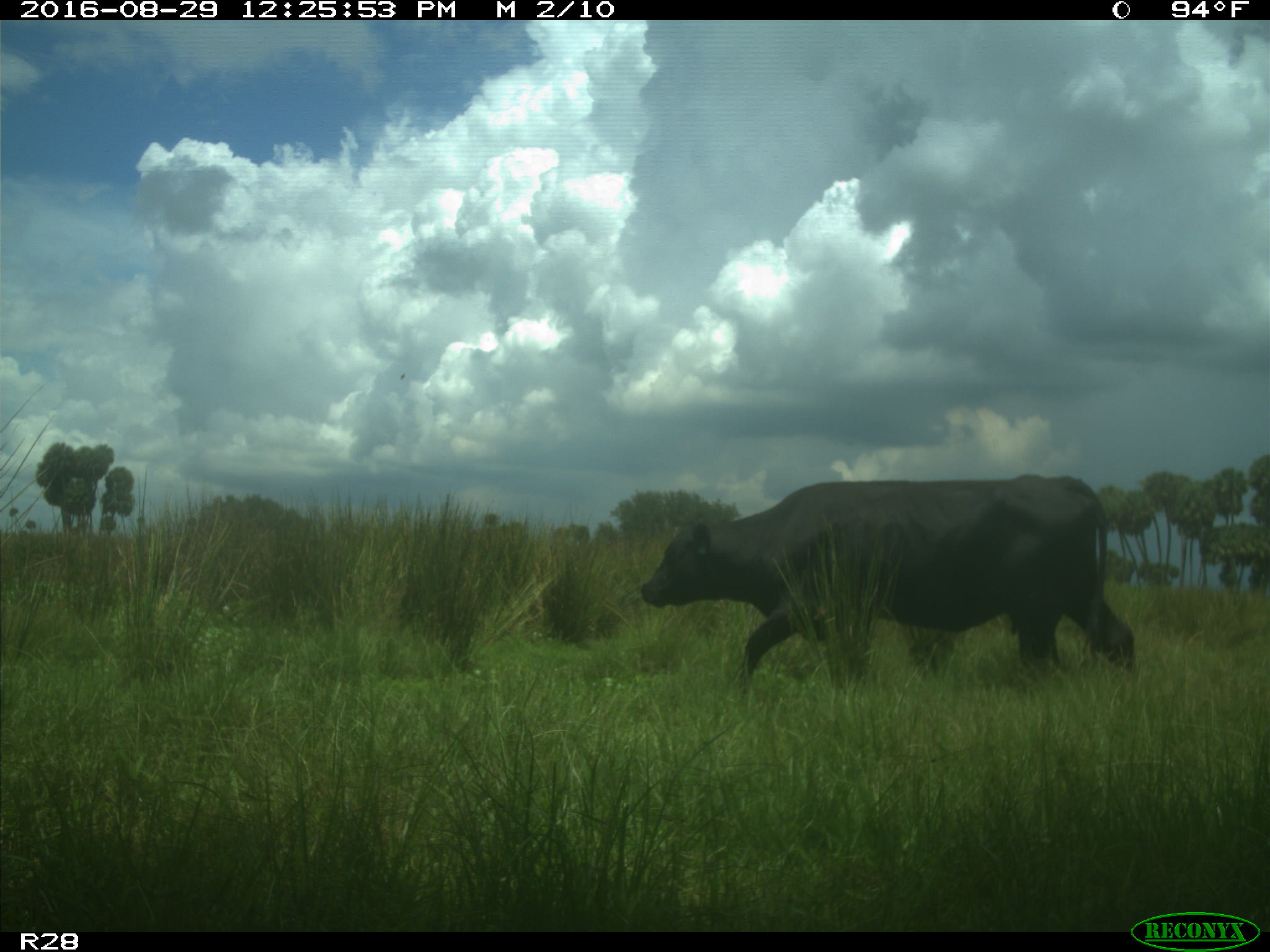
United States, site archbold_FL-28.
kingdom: Animalia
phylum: Chordata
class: Mammalia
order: Artiodactyla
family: Bovidae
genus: Bos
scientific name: Bos taurus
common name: domestic cow